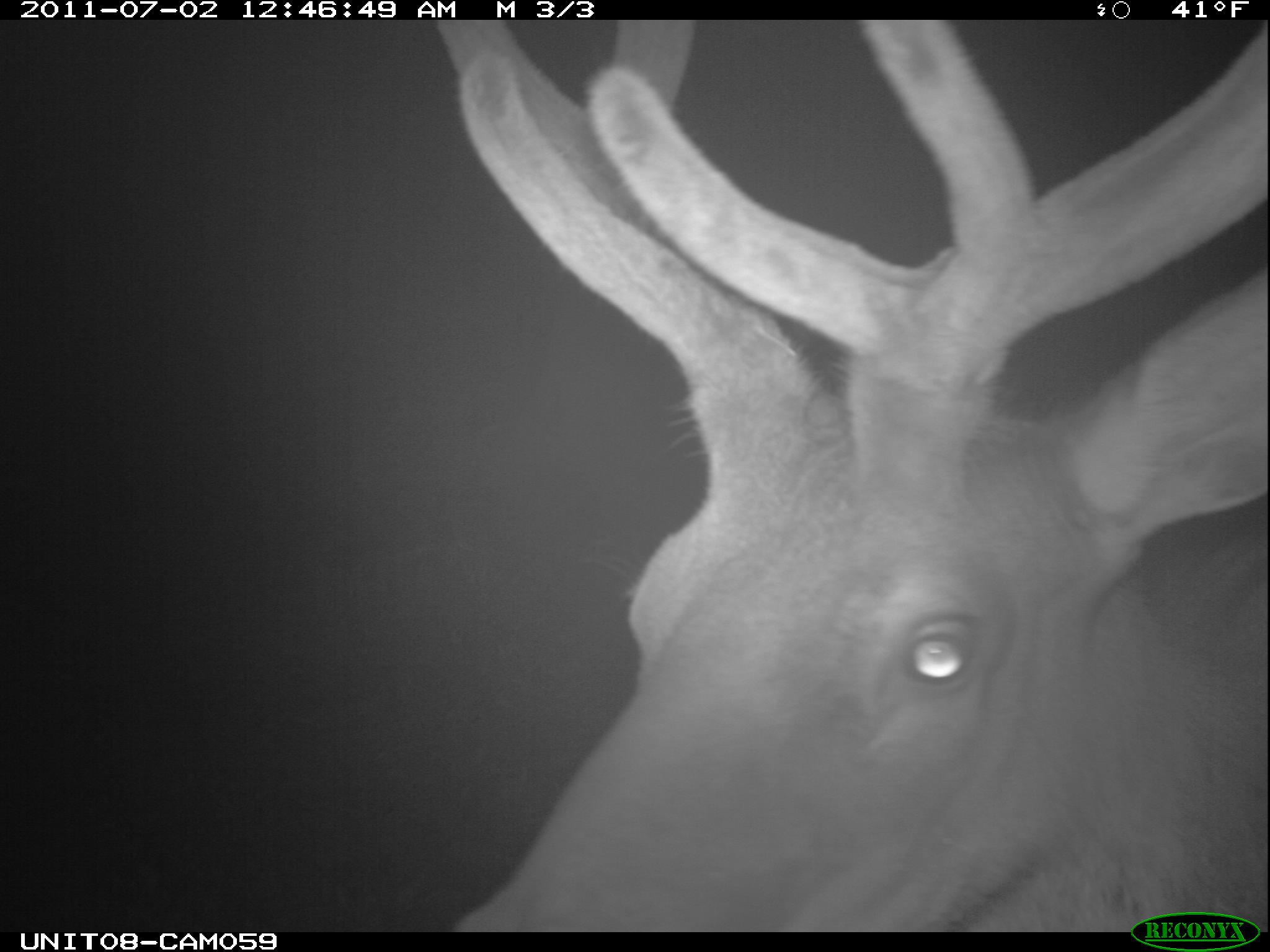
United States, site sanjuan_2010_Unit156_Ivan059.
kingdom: Animalia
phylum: Chordata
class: Mammalia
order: Artiodactyla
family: Cervidae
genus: Cervus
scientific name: Cervus elaphus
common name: red deer